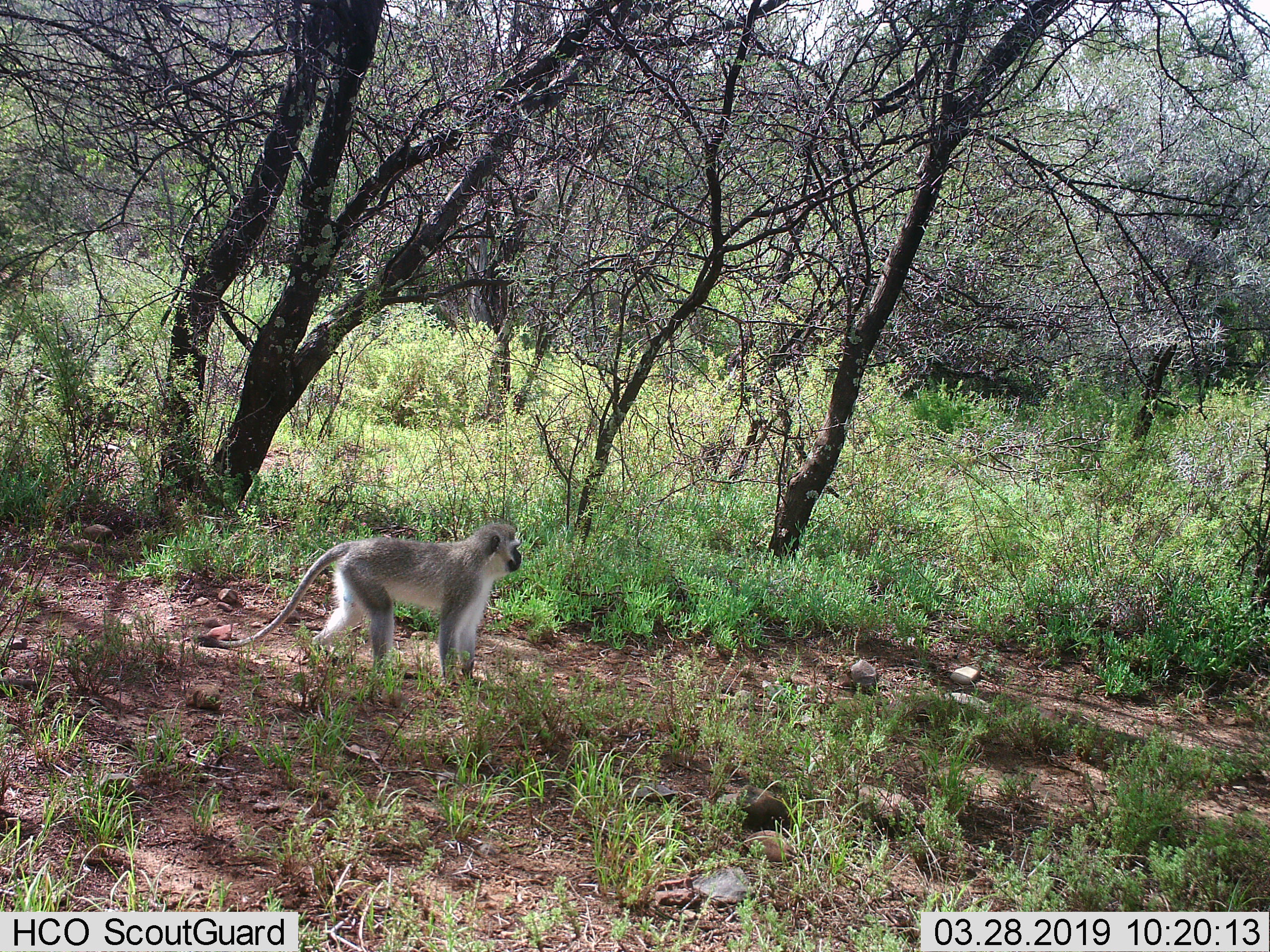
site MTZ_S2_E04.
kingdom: Animalia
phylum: Chordata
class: Mammalia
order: Primates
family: Cercopithecidae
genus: Chlorocebus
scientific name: Chlorocebus pygerythrus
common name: vervet monkey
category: monkeyvervet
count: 1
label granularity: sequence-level